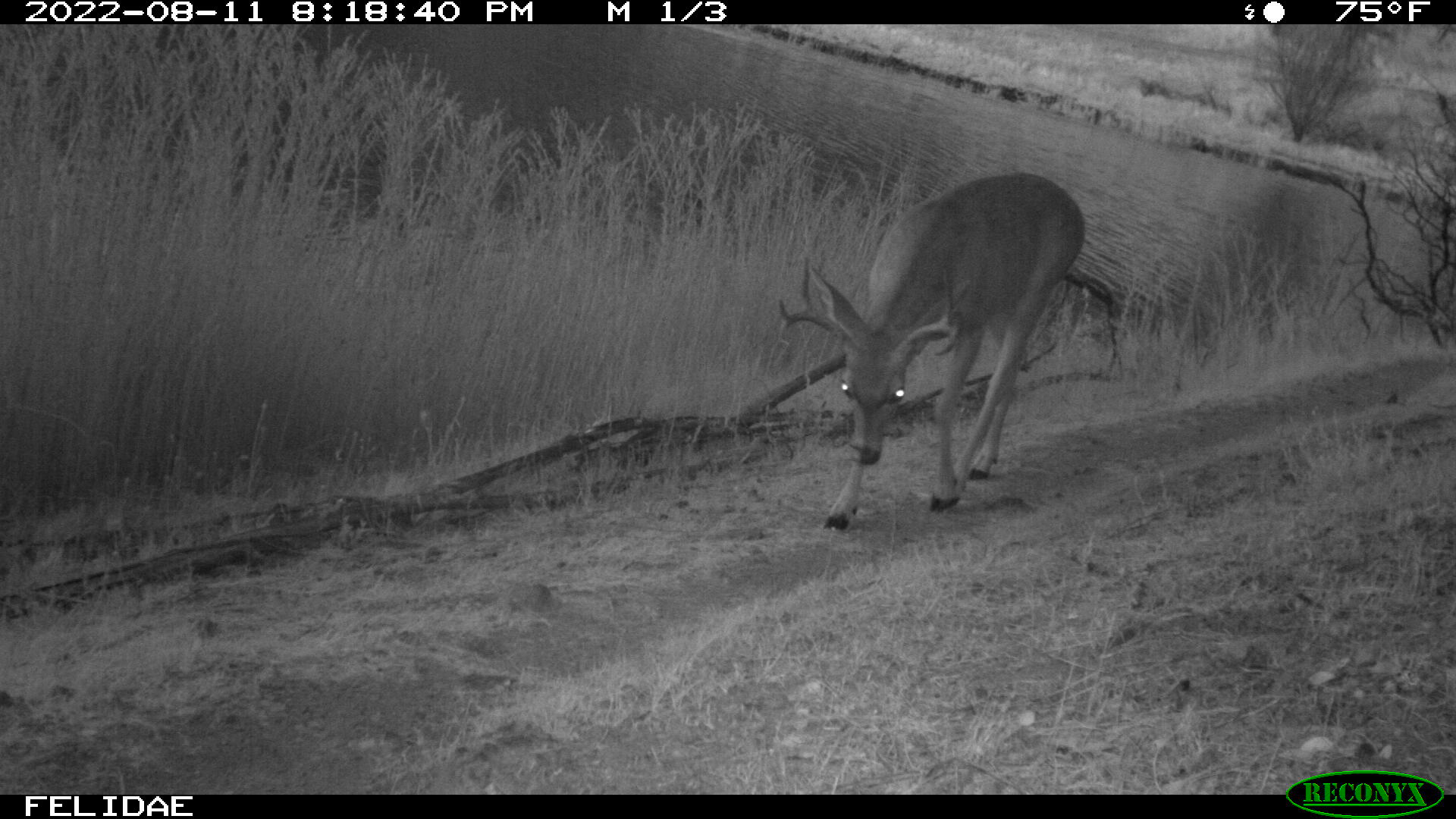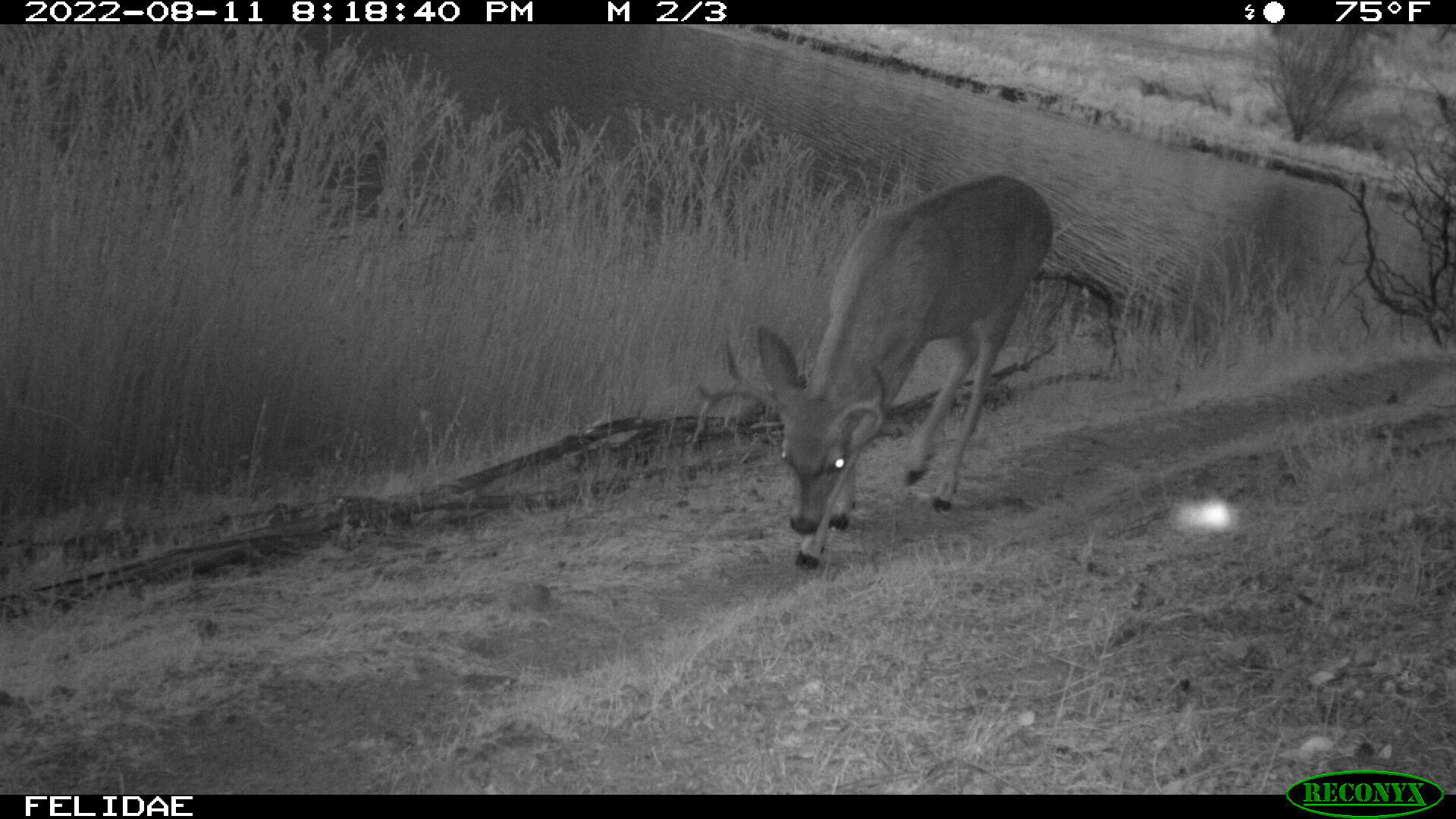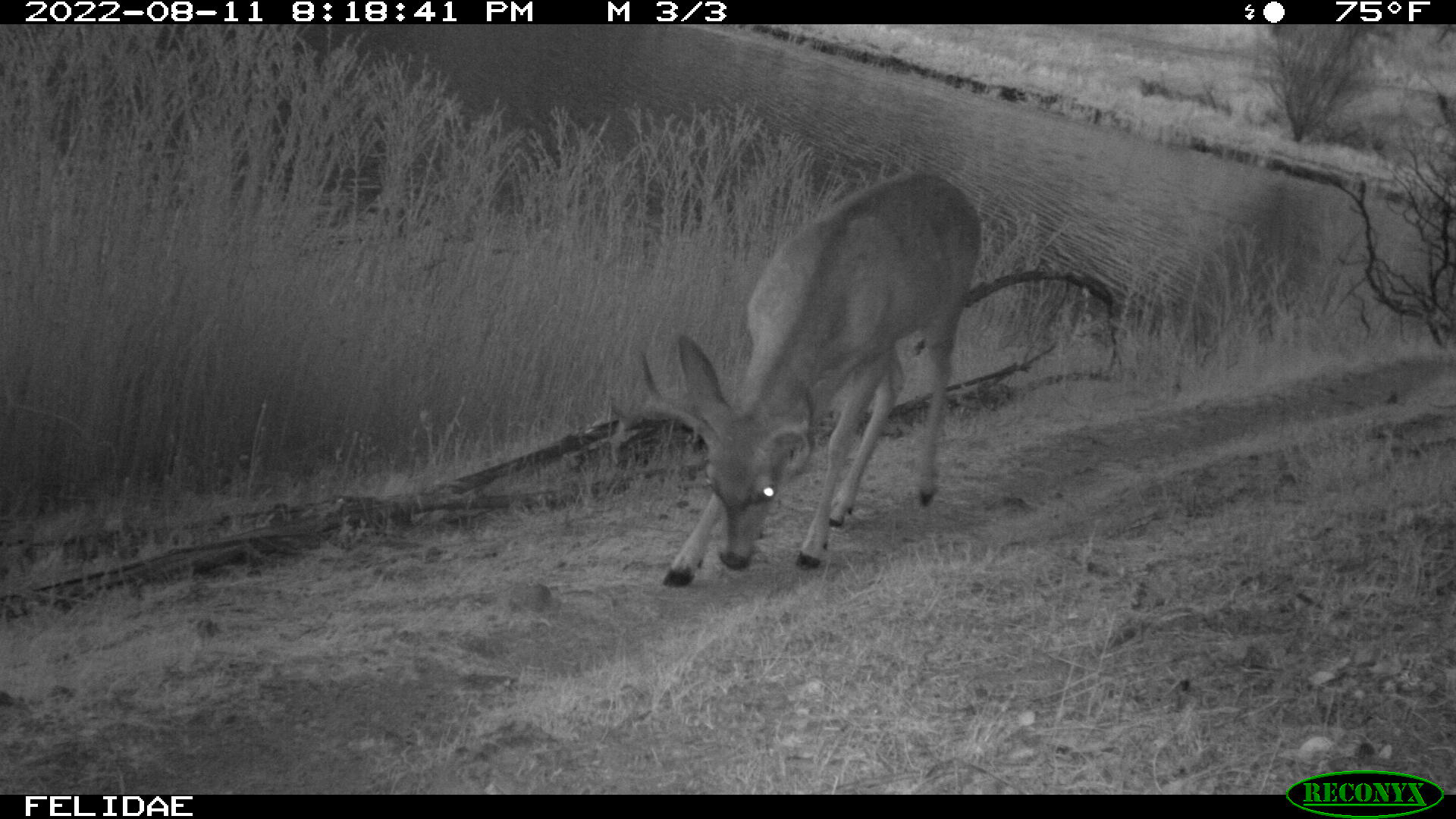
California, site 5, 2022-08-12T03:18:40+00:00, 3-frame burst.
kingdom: Animalia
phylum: Chordata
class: Mammalia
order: Artiodactyla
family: Cervidae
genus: Odocoileus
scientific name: Odocoileus hemionus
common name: mule deer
Mule deer (Odocoileus hemionus).